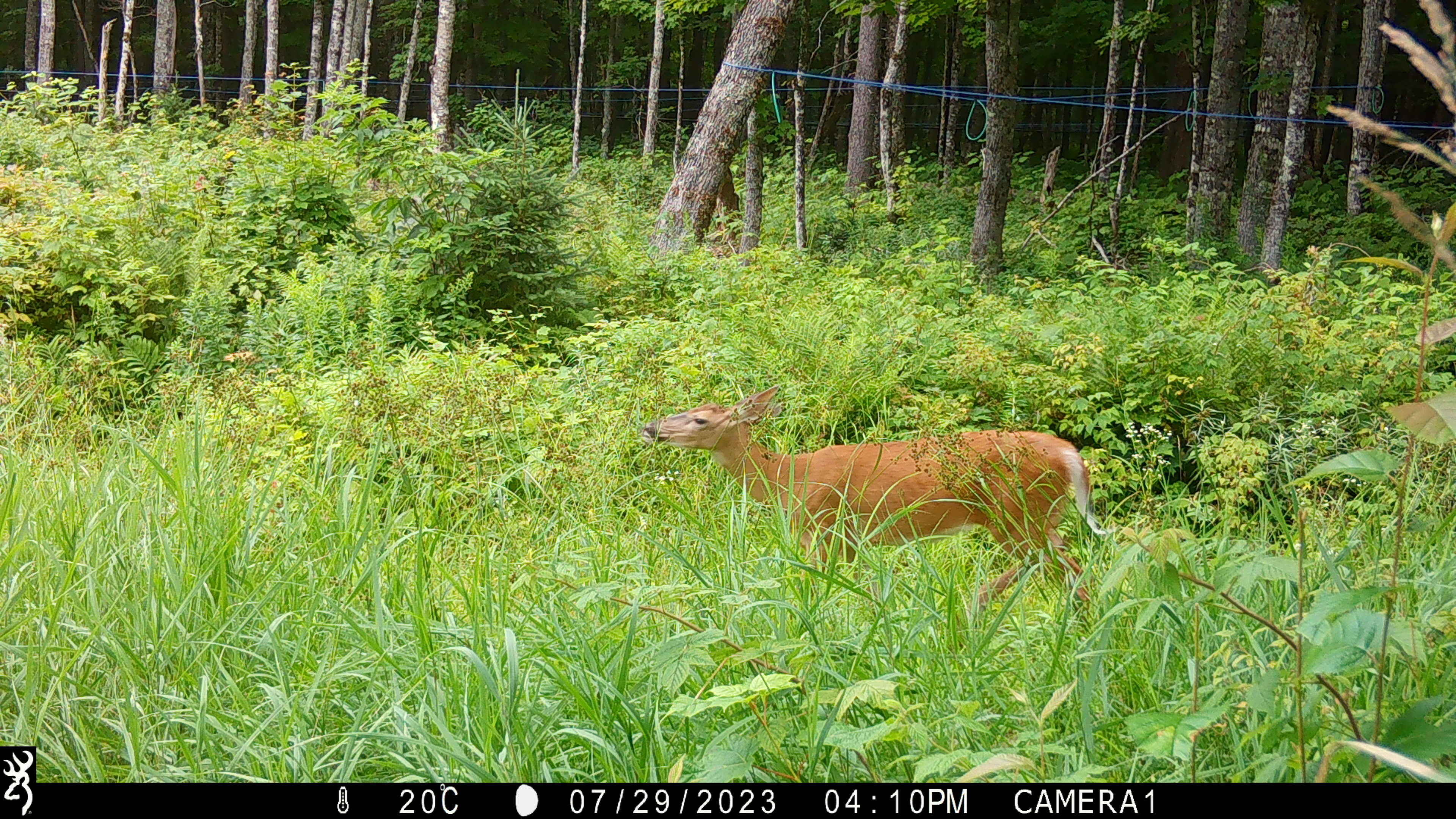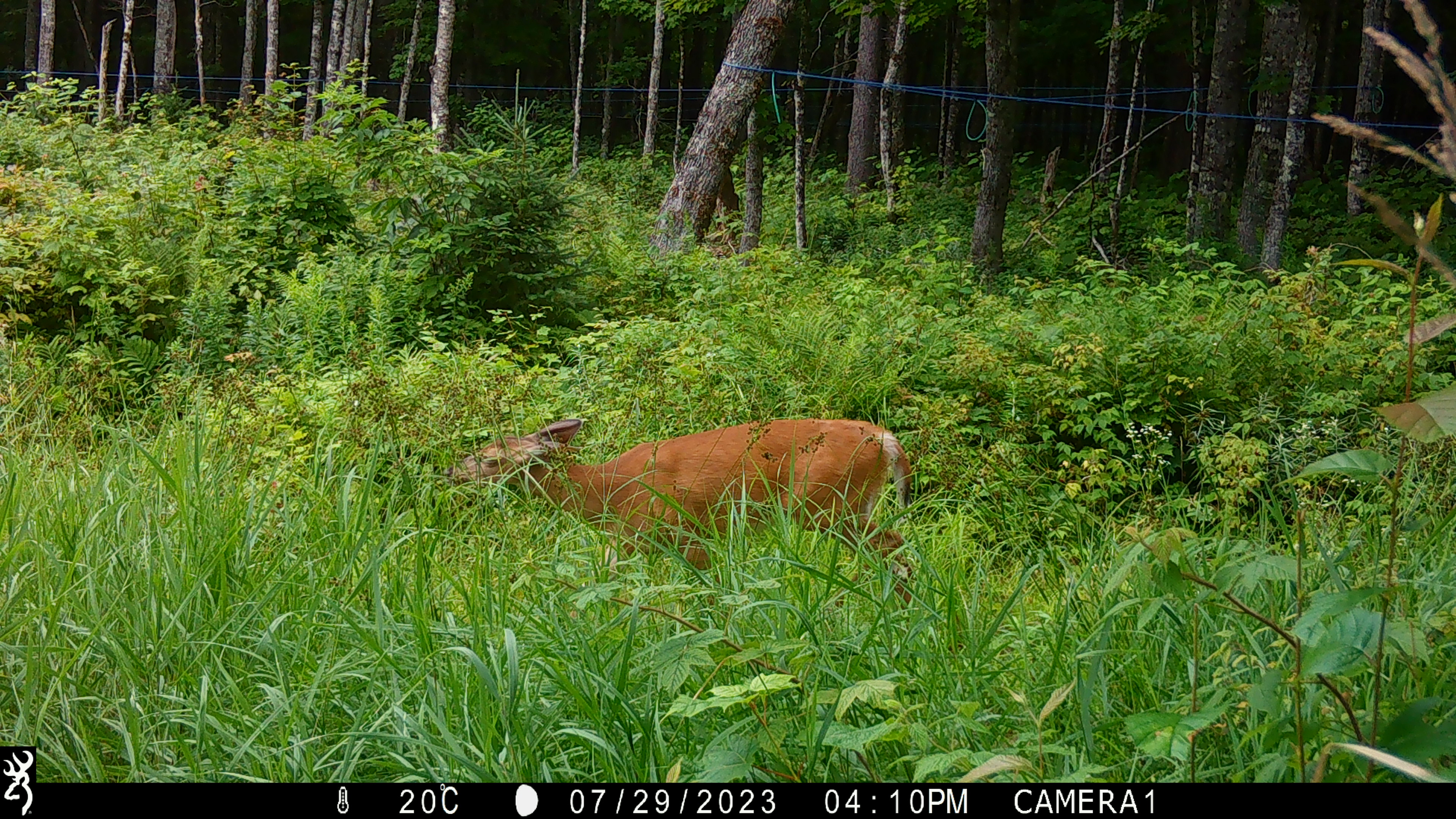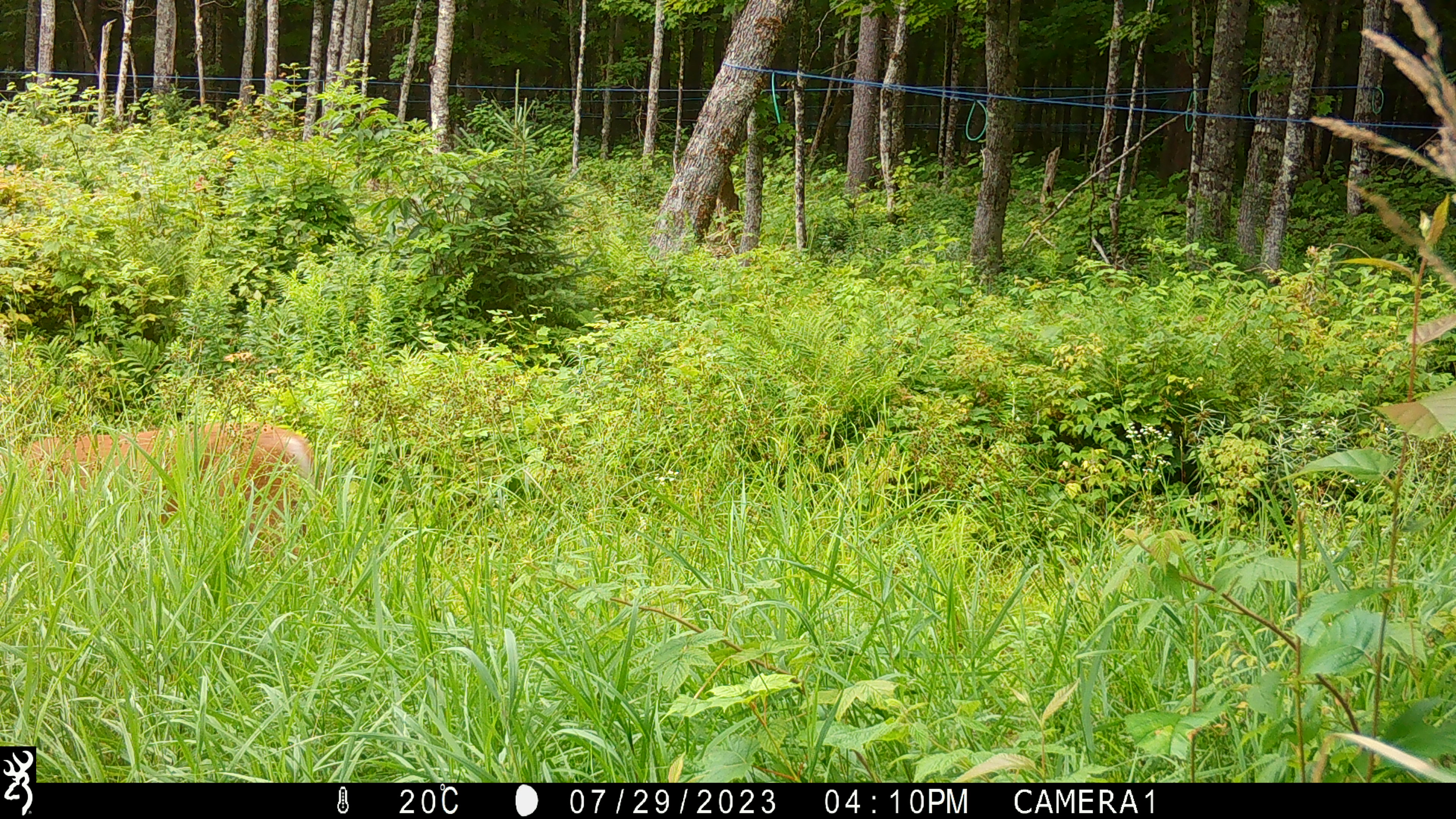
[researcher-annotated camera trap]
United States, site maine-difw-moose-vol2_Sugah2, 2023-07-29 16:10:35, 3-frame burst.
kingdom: Animalia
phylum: Chordata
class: Mammalia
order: Artiodactyla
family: Cervidae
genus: Odocoileus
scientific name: Odocoileus virginianus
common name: white-tailed deer